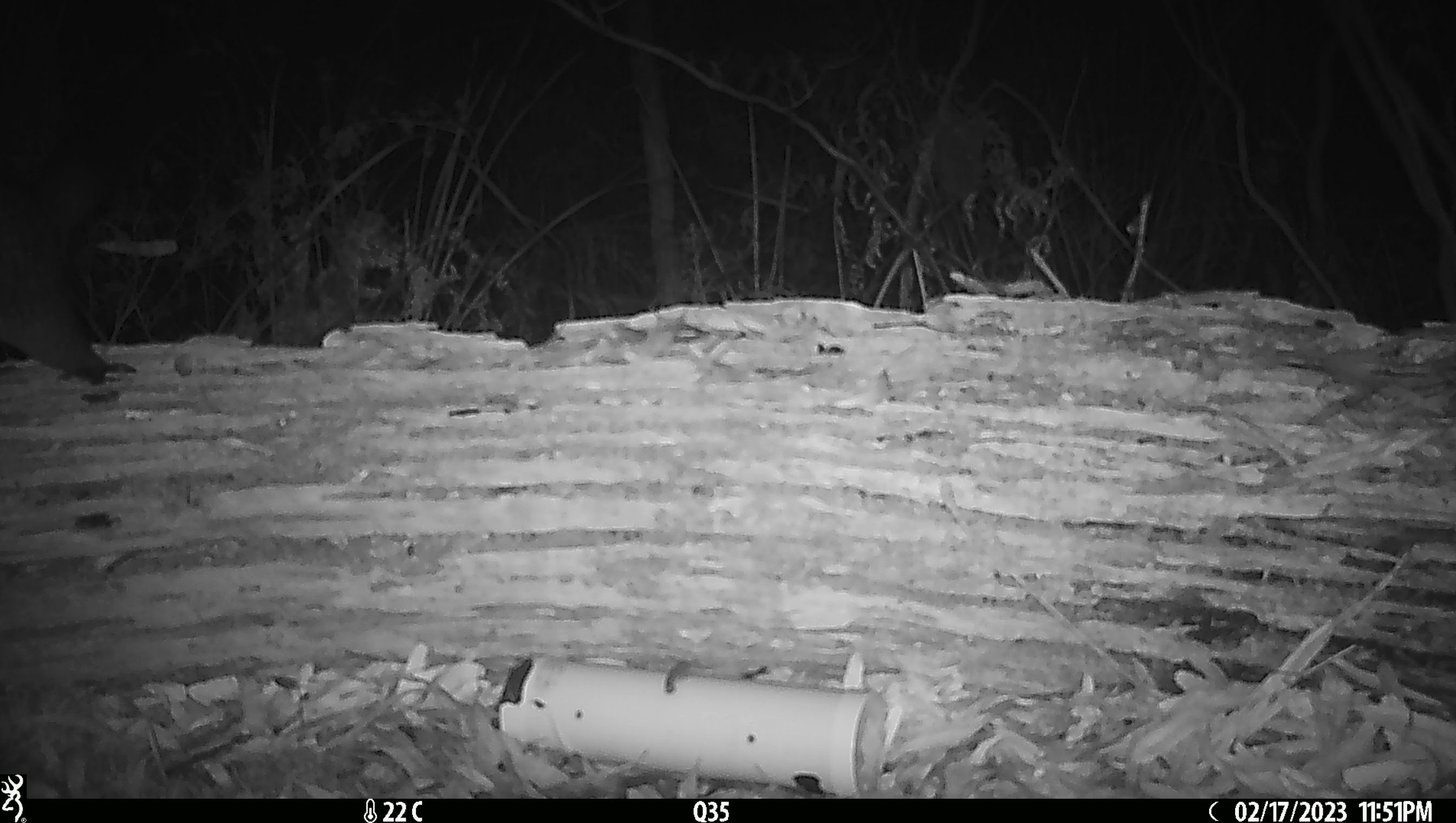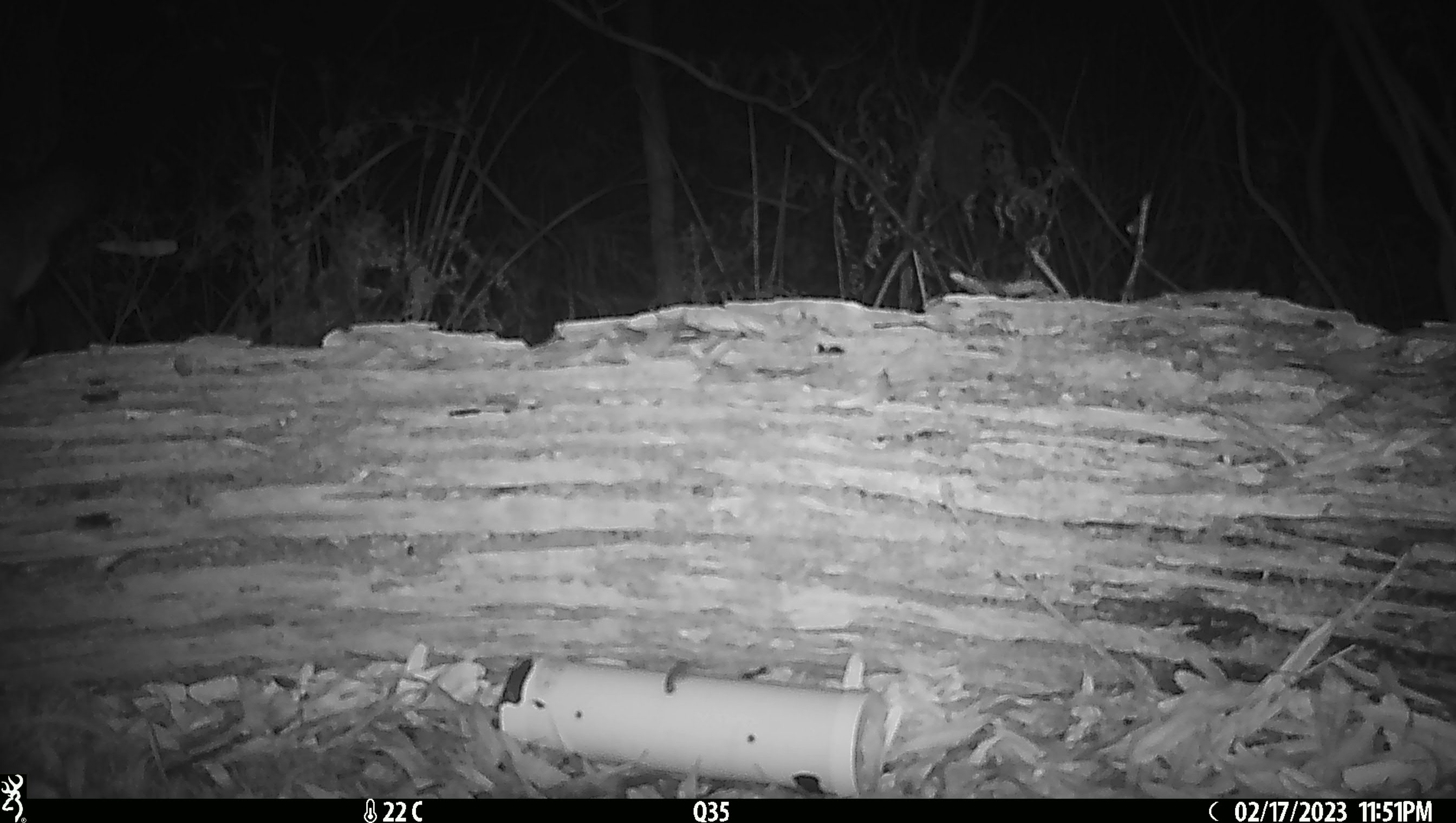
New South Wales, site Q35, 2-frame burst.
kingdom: Animalia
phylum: Chordata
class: Mammalia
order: Diprotodontia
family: Phalangeridae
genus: Trichosurus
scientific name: Trichosurus vulpecula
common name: common brushtail possum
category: possum